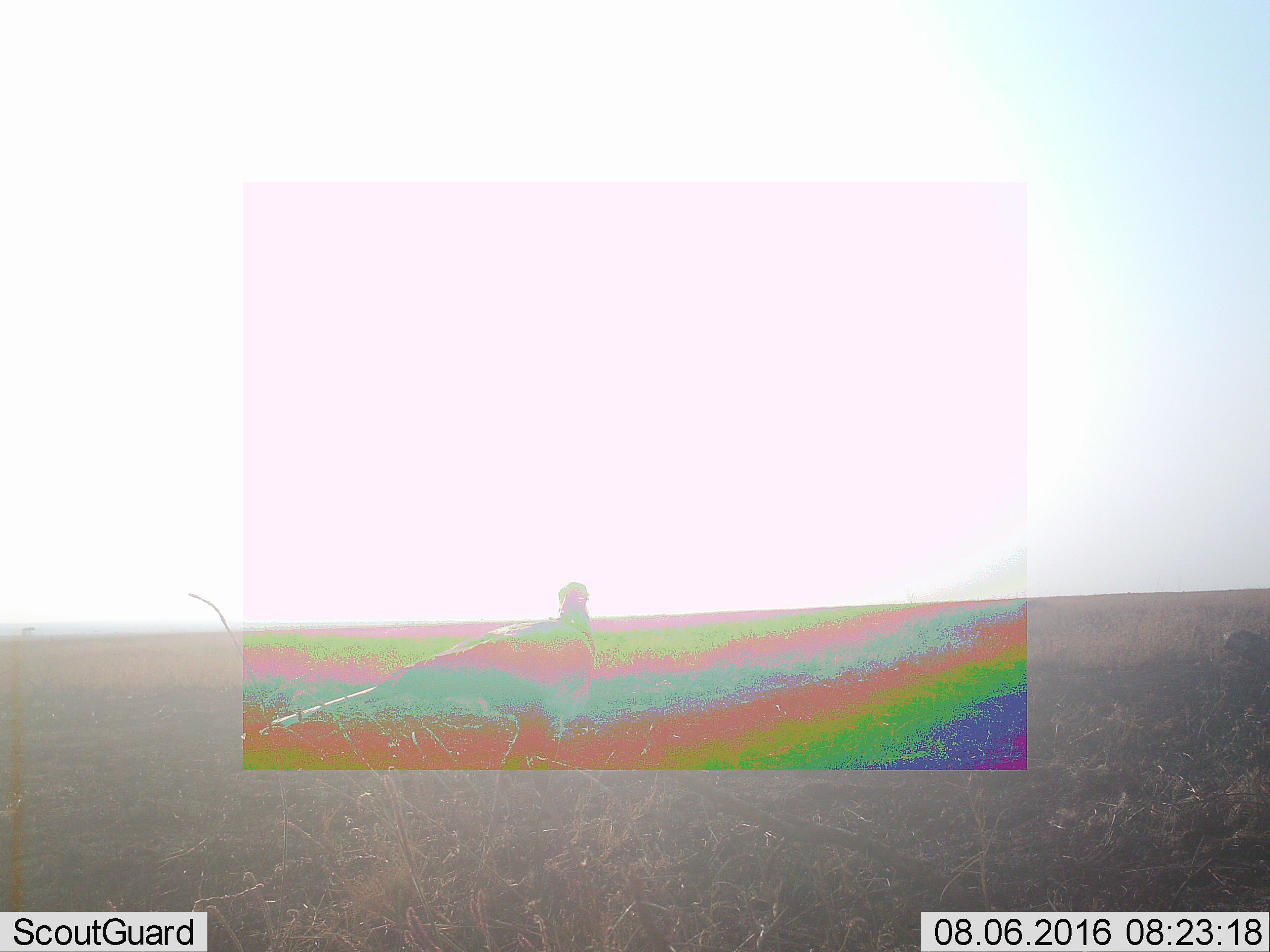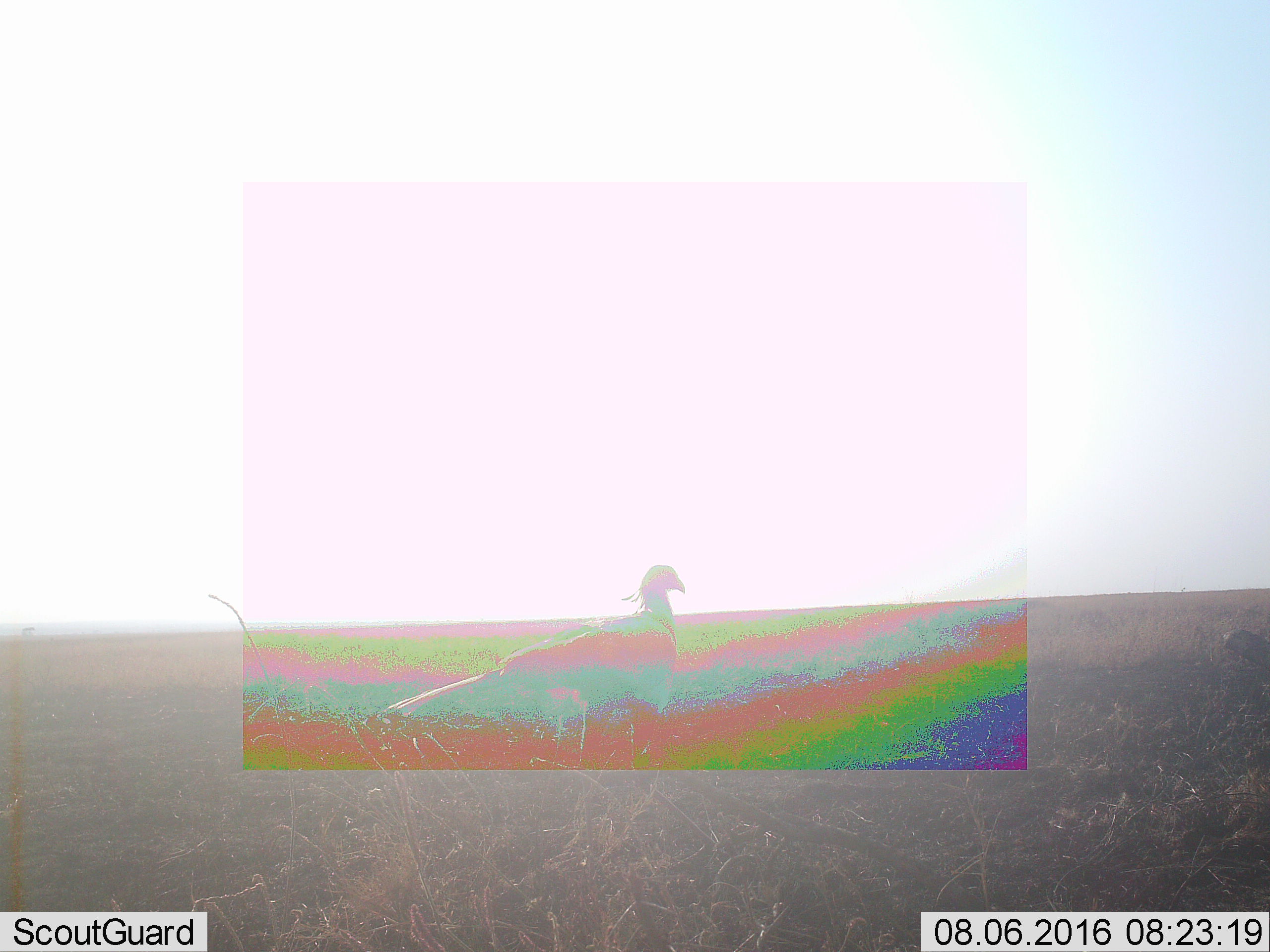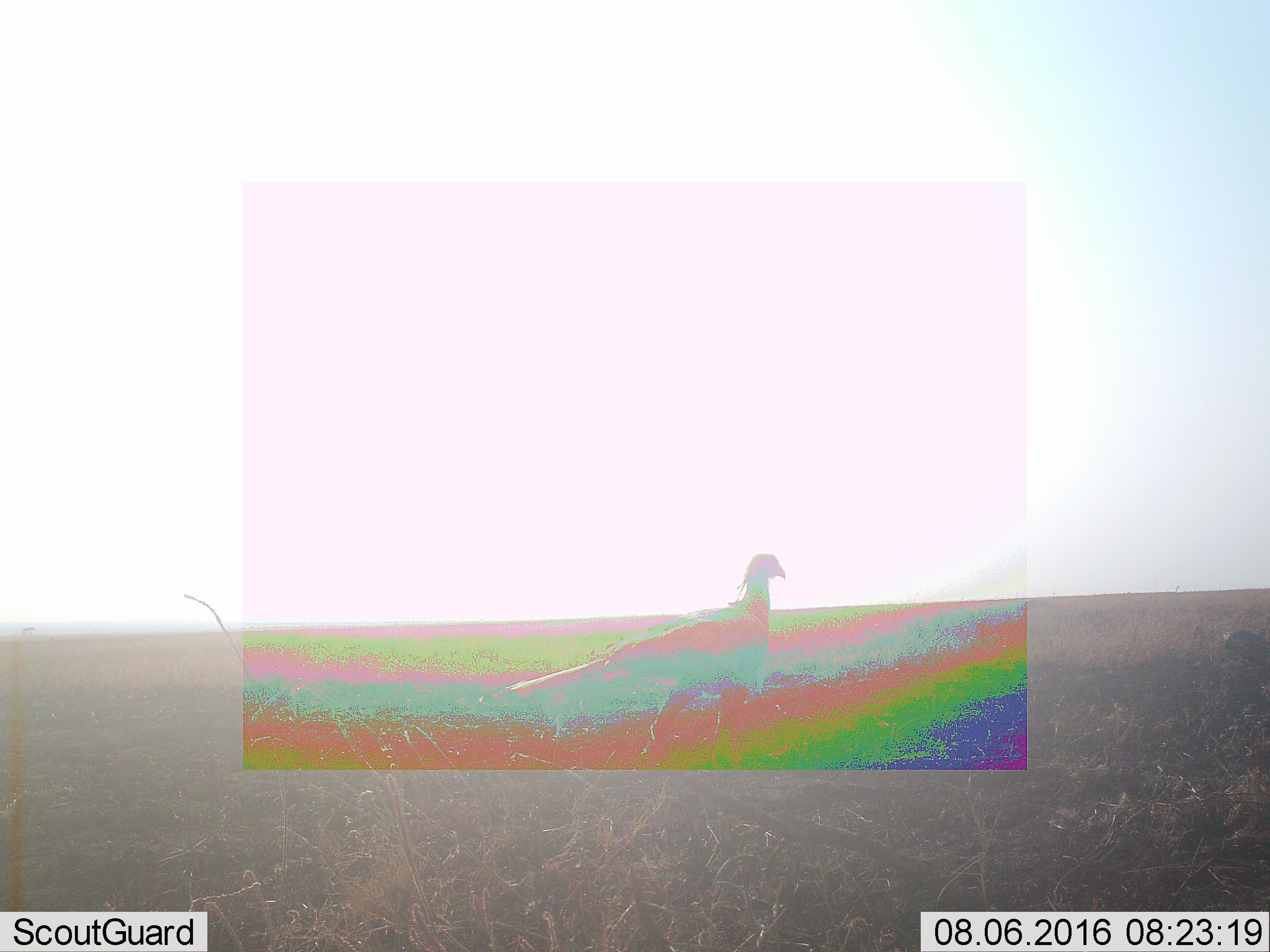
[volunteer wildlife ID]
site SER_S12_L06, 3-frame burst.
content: unidentified animal